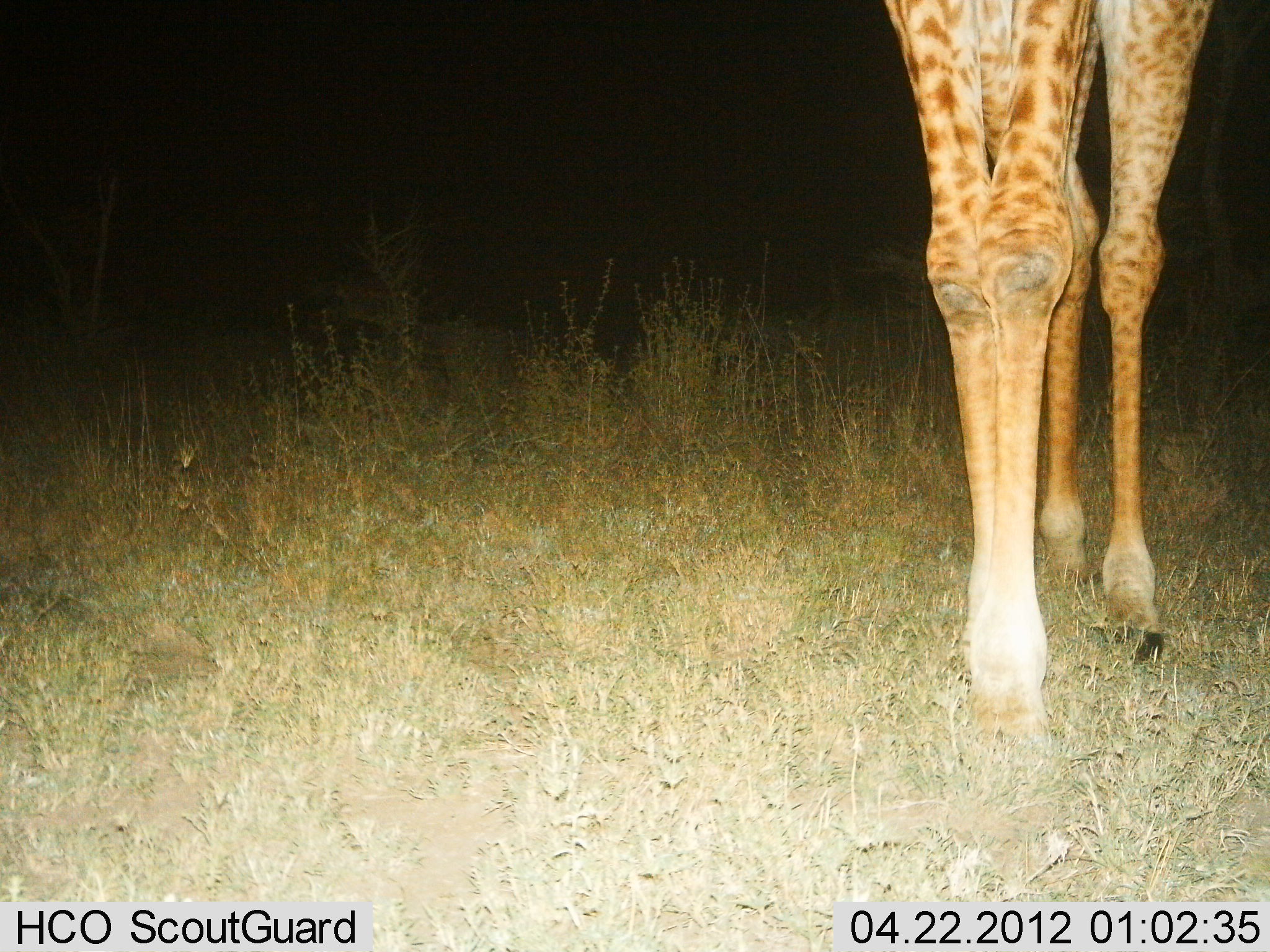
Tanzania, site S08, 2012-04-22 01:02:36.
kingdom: Animalia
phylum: Chordata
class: Mammalia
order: Artiodactyla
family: Giraffidae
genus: Giraffa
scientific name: Giraffa camelopardalis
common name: giraffe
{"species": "giraffe (Giraffa camelopardalis)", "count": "1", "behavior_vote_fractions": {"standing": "82%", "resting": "0%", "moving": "18%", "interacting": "0%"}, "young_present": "0%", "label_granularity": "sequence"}